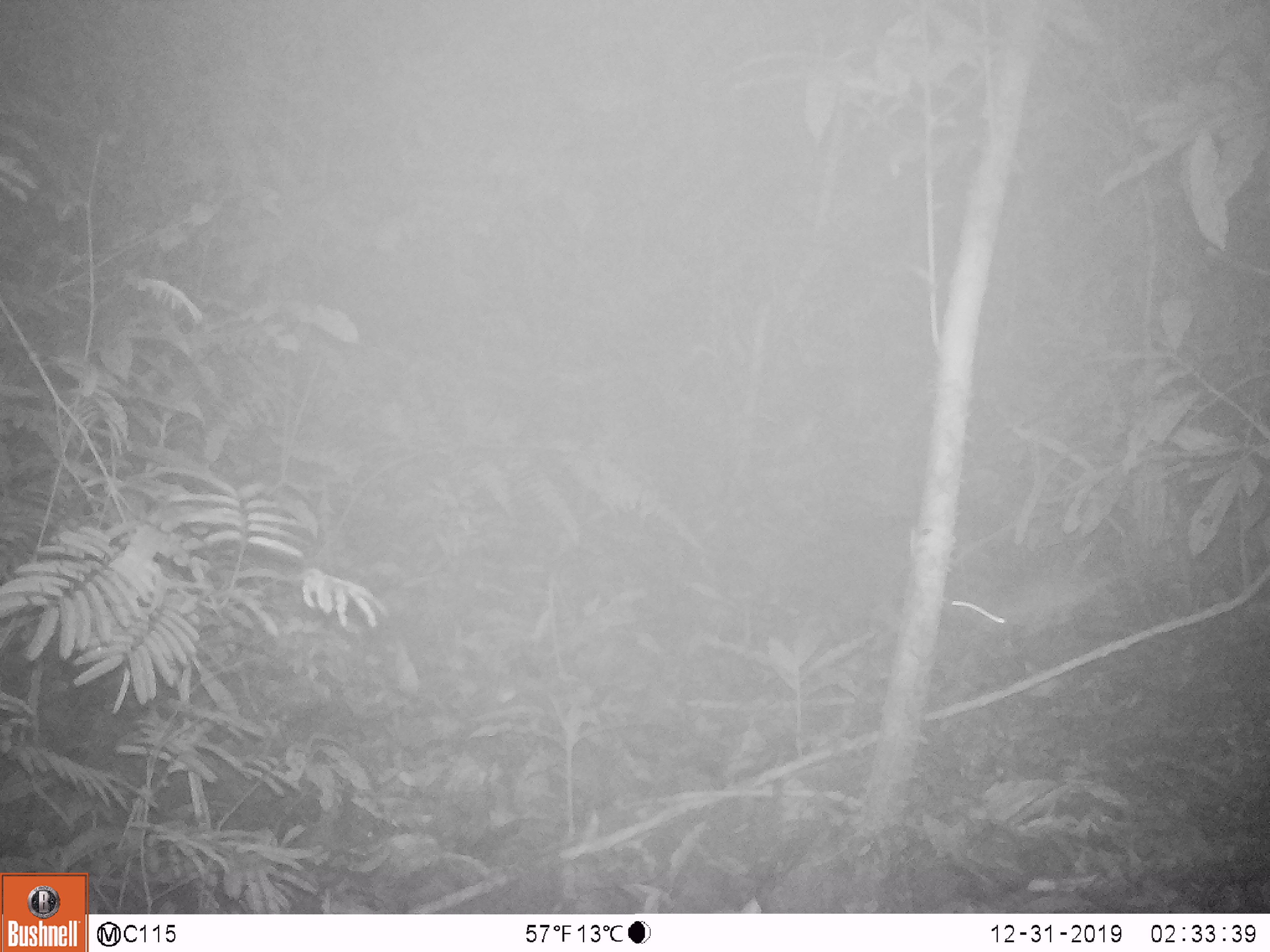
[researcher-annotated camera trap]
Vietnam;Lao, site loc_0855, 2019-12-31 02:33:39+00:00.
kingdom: Animalia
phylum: Chordata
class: Mammalia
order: Rodentia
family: Muridae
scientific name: Muridae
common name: old-world mice and rats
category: unidentified murid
Unidentified murid (old-world mice and rats) (Muridae). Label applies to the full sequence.